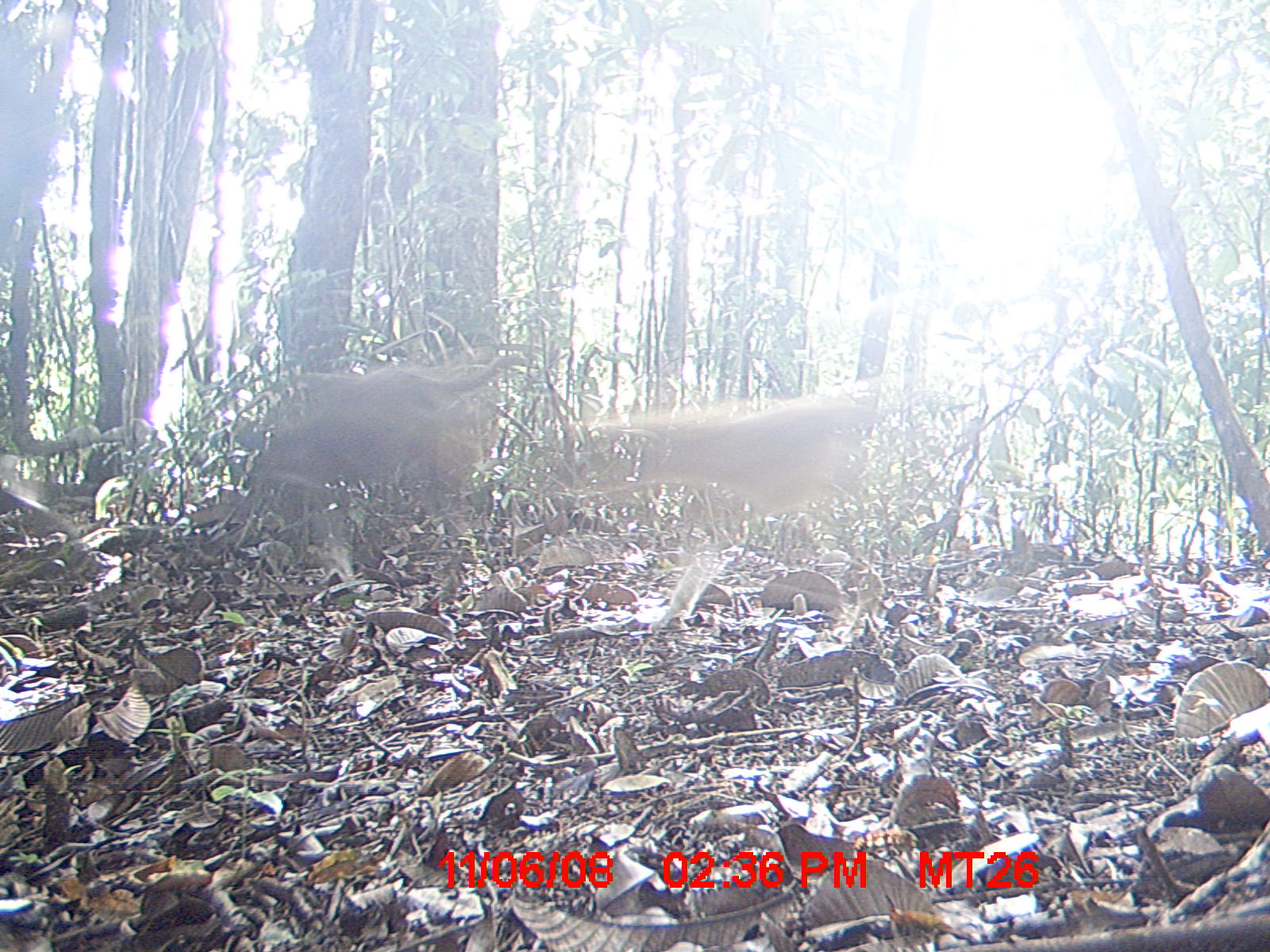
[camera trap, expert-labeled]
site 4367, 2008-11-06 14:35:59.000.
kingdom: Animalia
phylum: Chordata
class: Mammalia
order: Carnivora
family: Canidae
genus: Canis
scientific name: Canis familiaris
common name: domestic dog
Canis familiaris (domestic dog), count 2.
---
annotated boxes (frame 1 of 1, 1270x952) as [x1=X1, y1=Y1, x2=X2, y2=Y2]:
canis familiaris: [x1=585, y1=363, x2=975, y2=627]; [x1=237, y1=381, x2=535, y2=588]